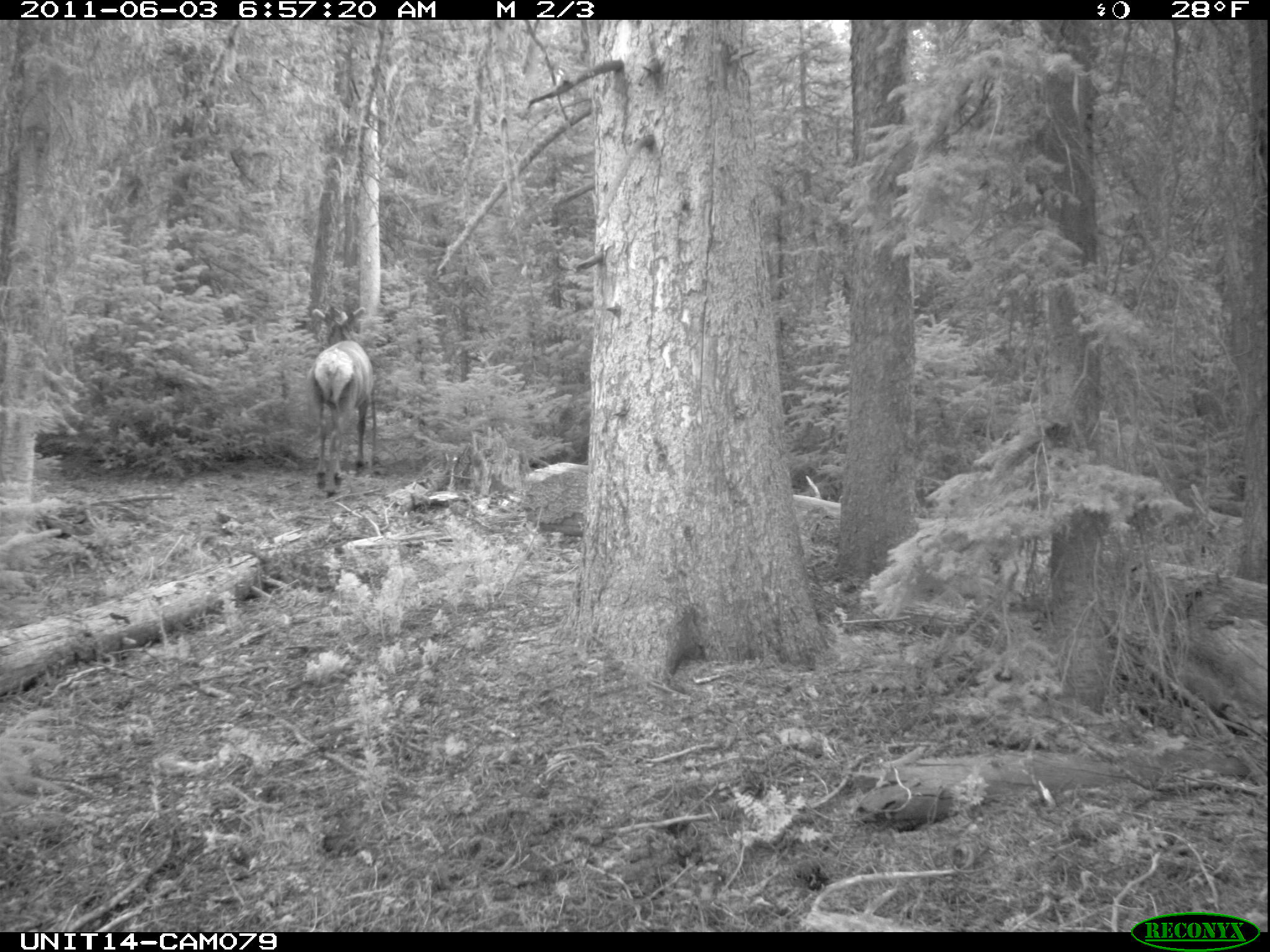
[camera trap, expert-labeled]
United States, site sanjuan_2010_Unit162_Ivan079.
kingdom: Animalia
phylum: Chordata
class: Mammalia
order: Artiodactyla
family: Cervidae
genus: Cervus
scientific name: Cervus elaphus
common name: red deer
Cervus elaphus (red deer).